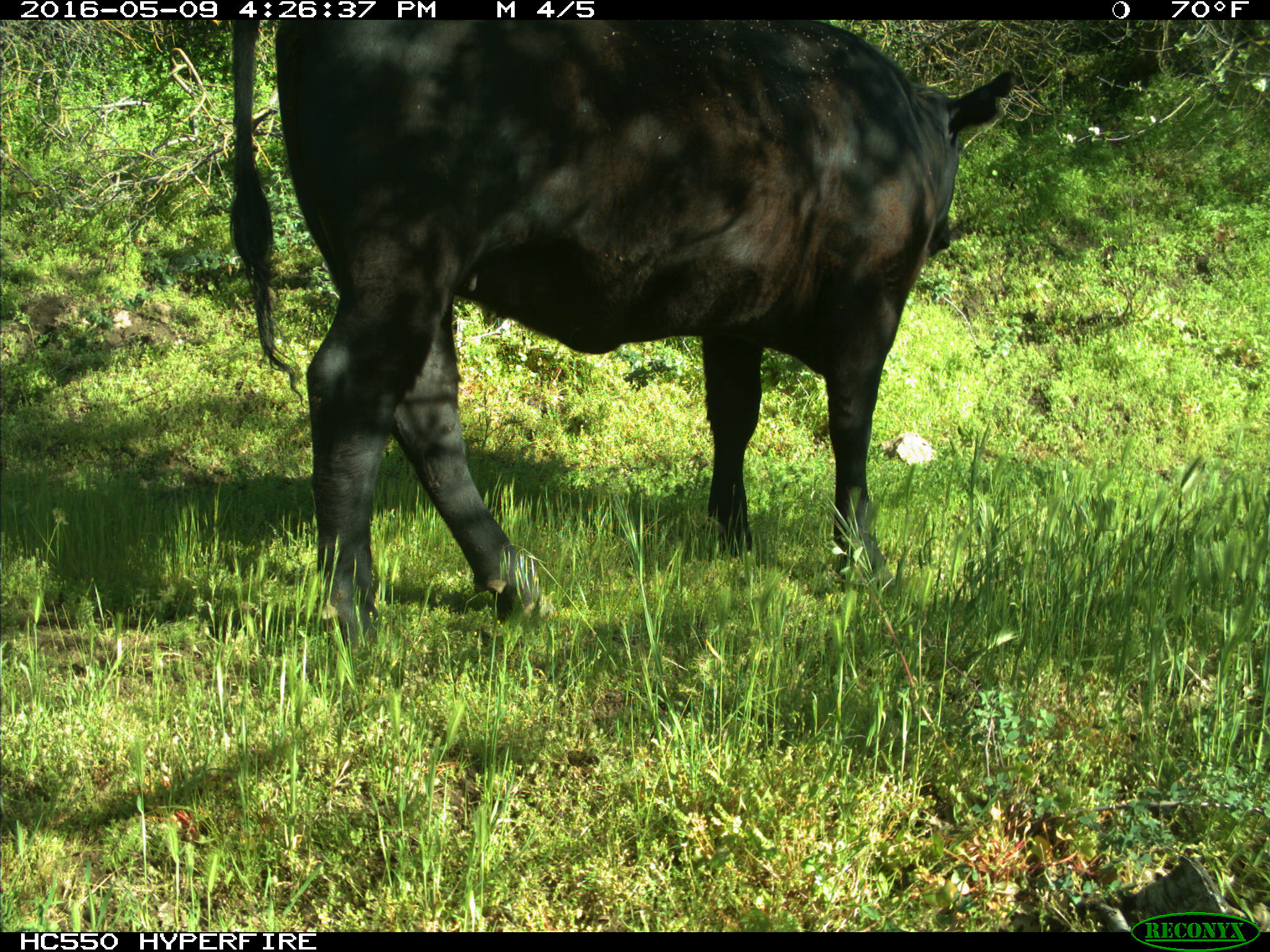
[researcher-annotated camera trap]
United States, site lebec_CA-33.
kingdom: Animalia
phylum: Chordata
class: Mammalia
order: Artiodactyla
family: Bovidae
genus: Bos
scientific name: Bos taurus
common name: domestic cow